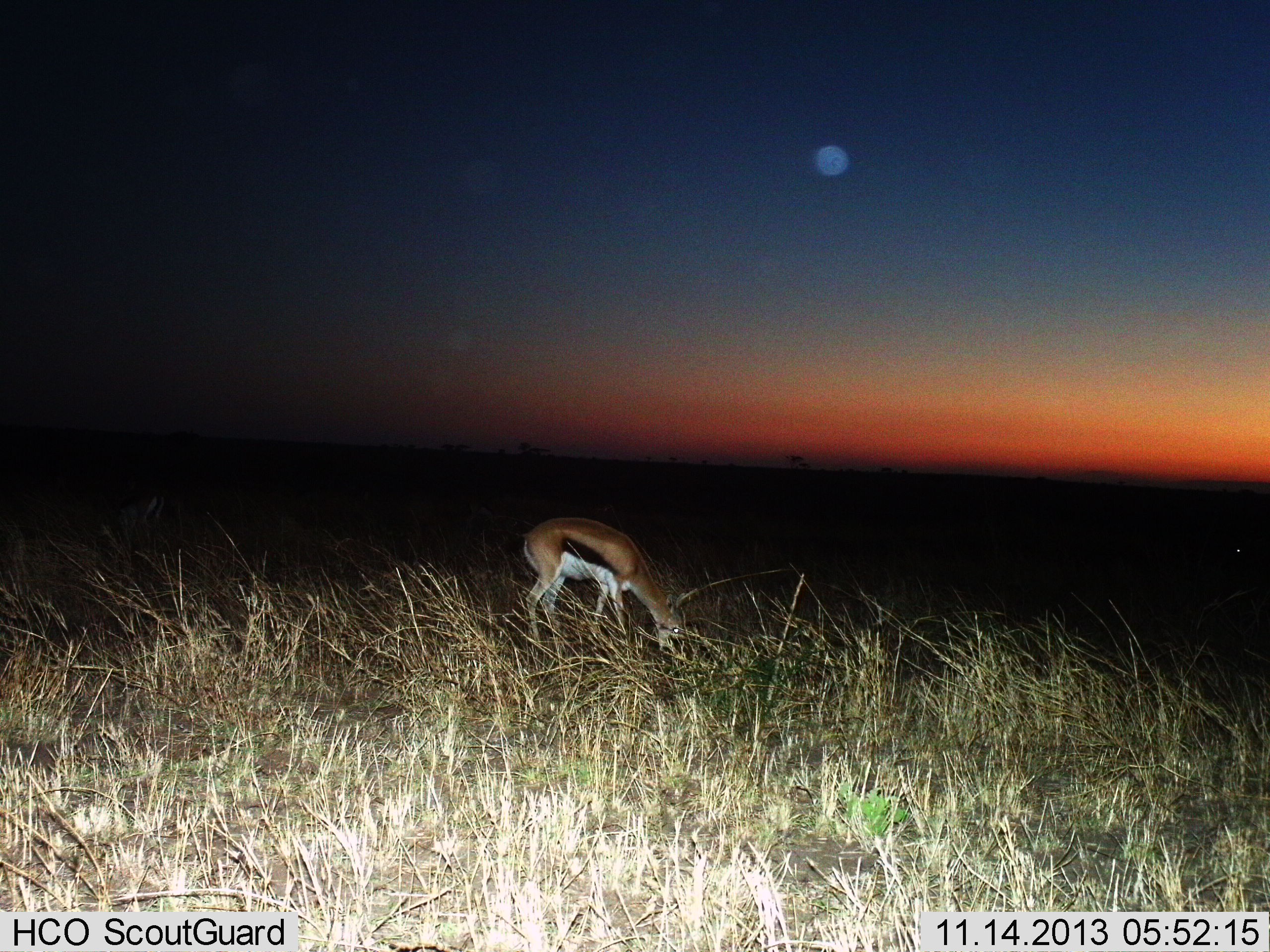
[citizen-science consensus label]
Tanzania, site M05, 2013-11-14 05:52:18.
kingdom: Animalia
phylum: Chordata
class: Mammalia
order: Artiodactyla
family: Bovidae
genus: Eudorcas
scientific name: Eudorcas thomsonii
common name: thomson's gazelle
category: gazellethomsons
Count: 1.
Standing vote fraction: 18%.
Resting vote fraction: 2%.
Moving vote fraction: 2%.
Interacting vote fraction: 0%.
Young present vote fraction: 0%.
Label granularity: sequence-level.